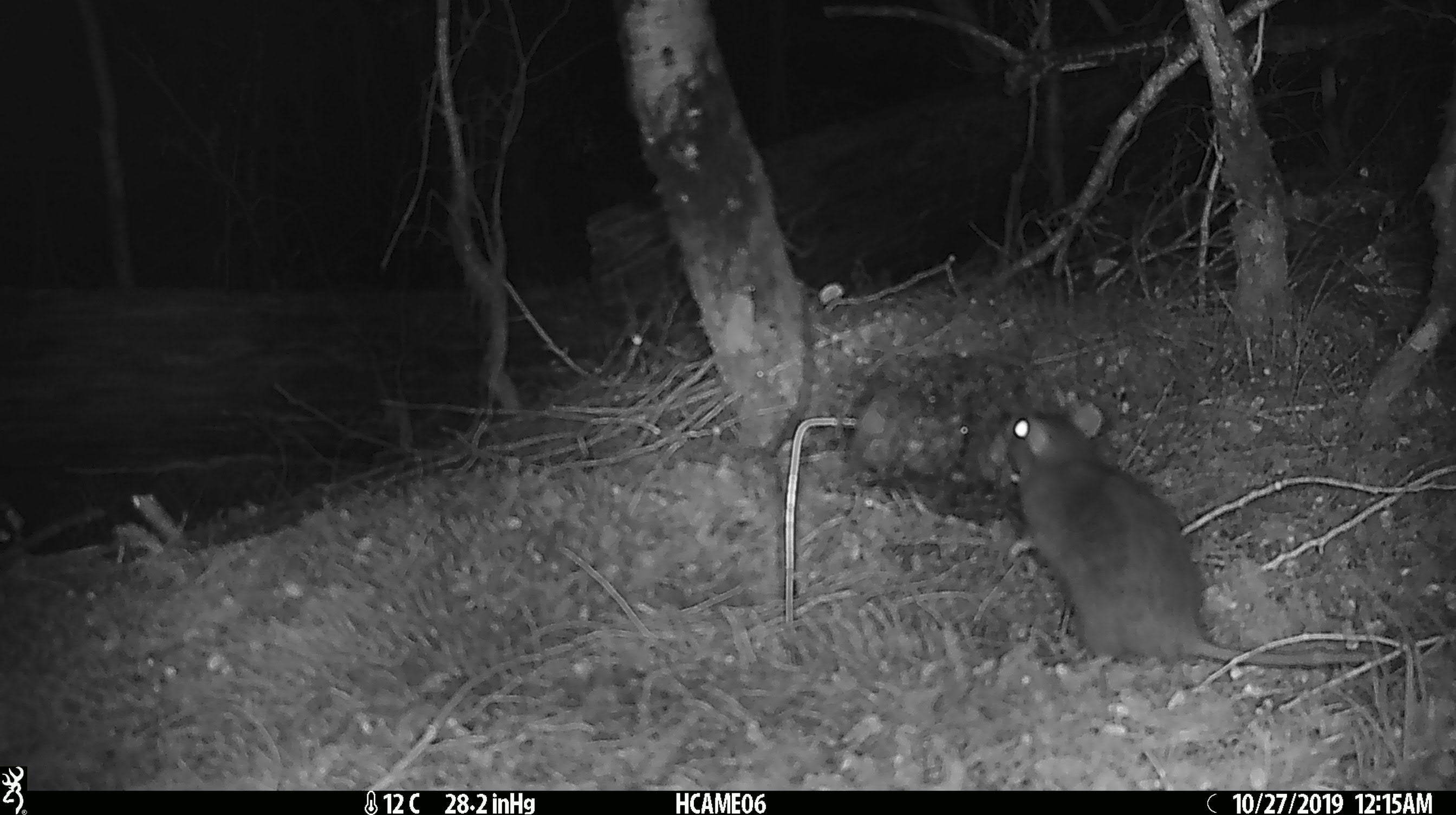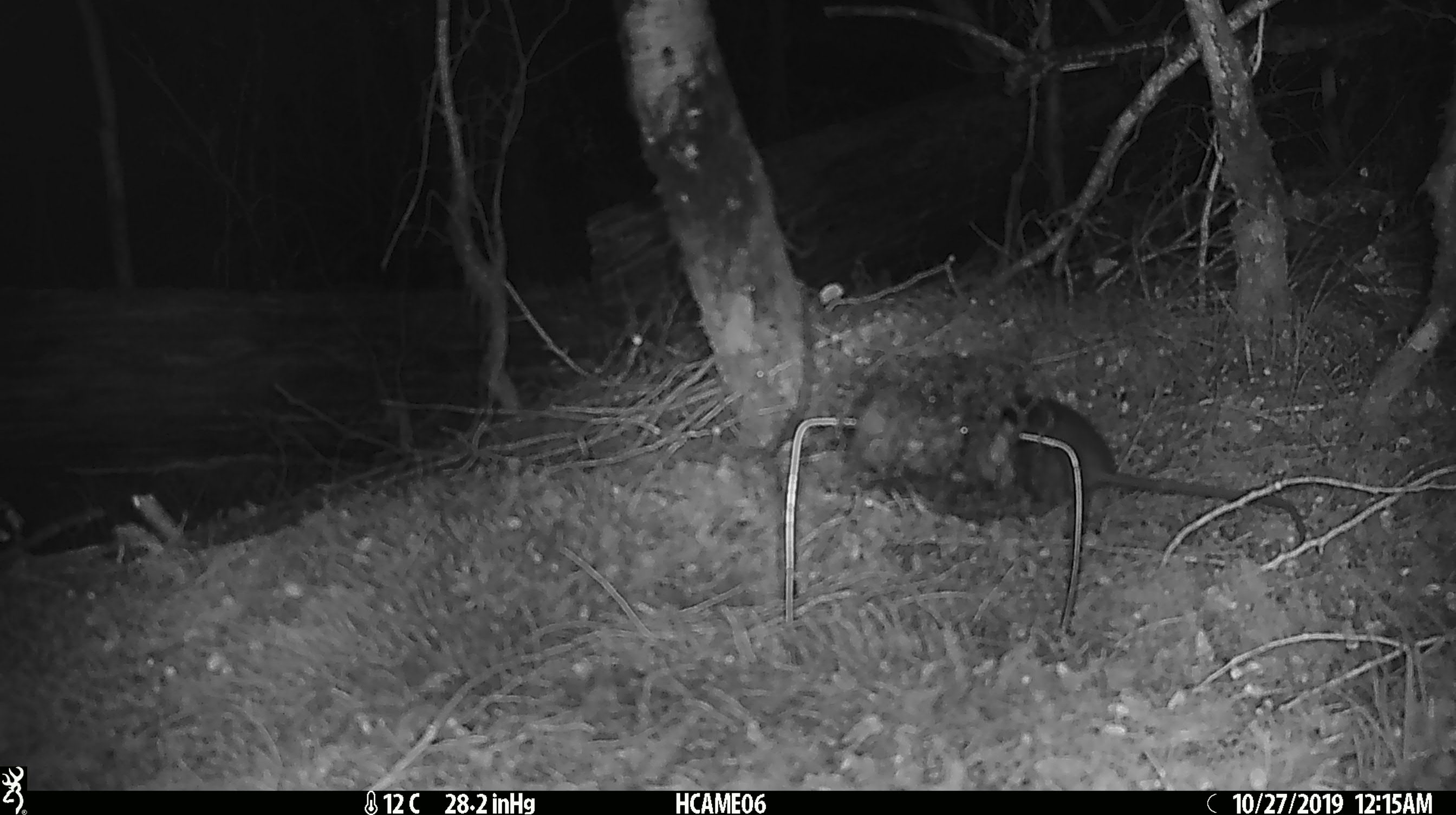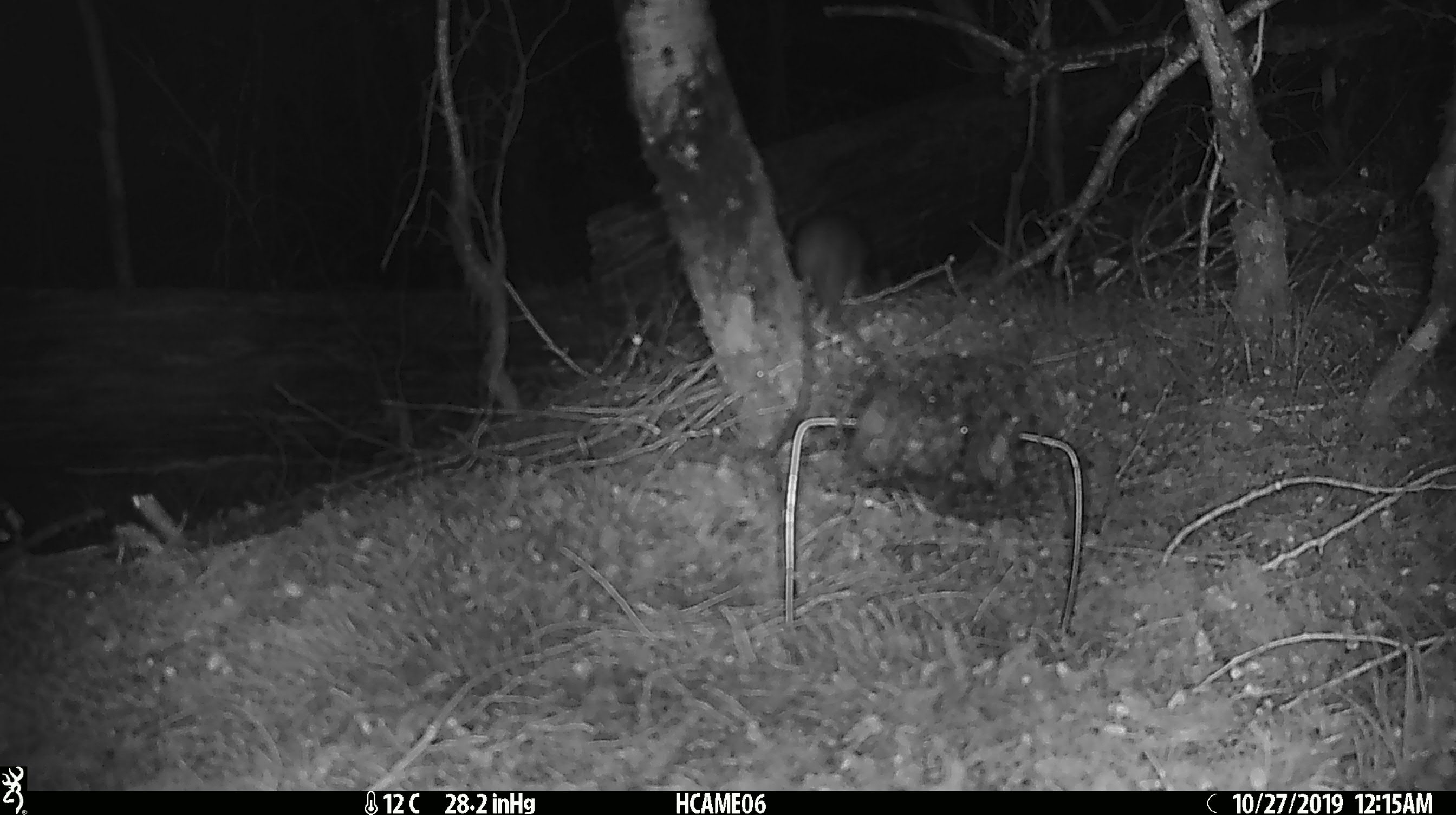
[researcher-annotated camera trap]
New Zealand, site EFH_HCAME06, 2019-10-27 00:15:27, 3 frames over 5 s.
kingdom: Animalia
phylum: Chordata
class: Mammalia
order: Rodentia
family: Muridae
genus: Rattus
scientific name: Rattus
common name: rat